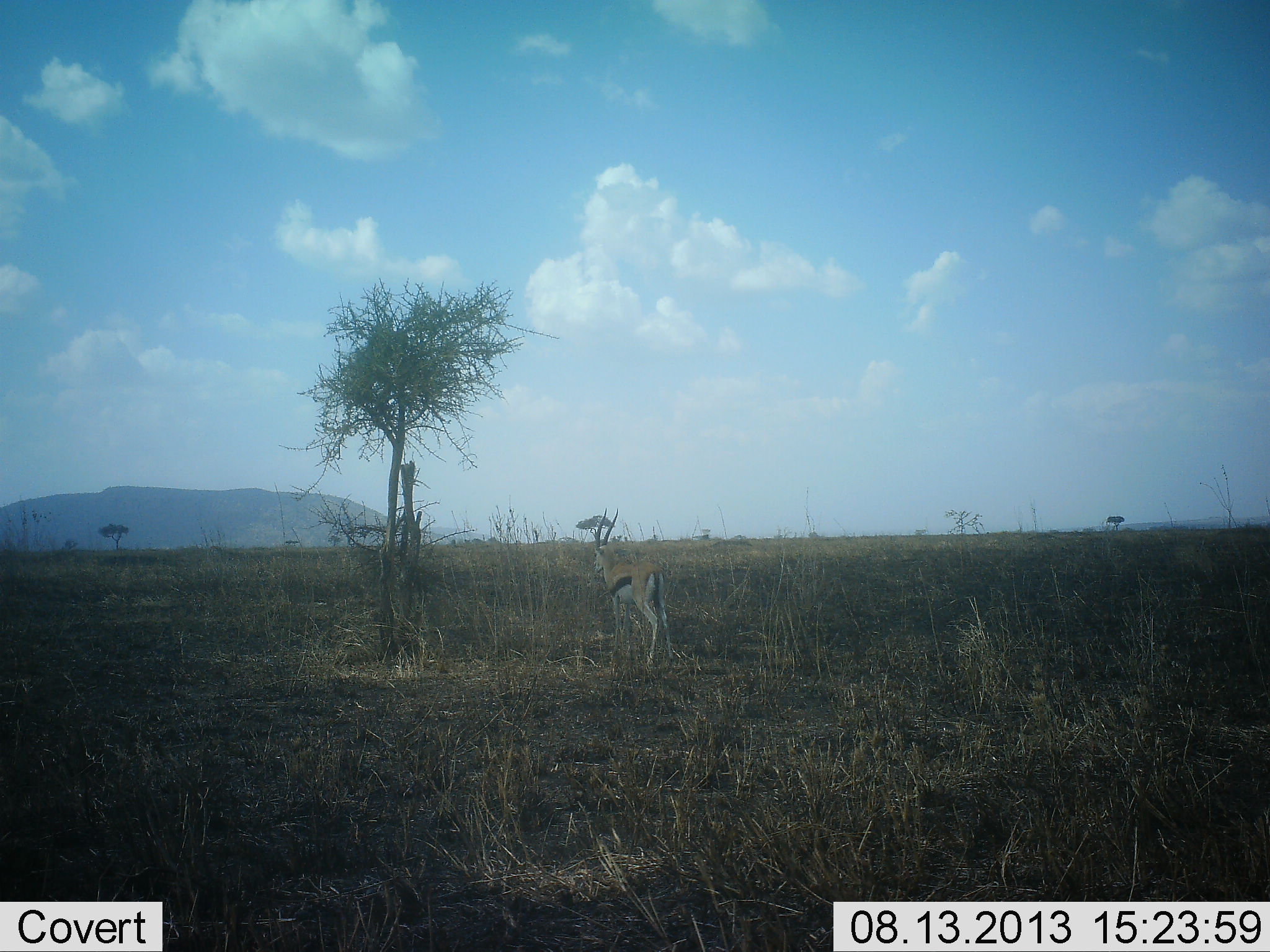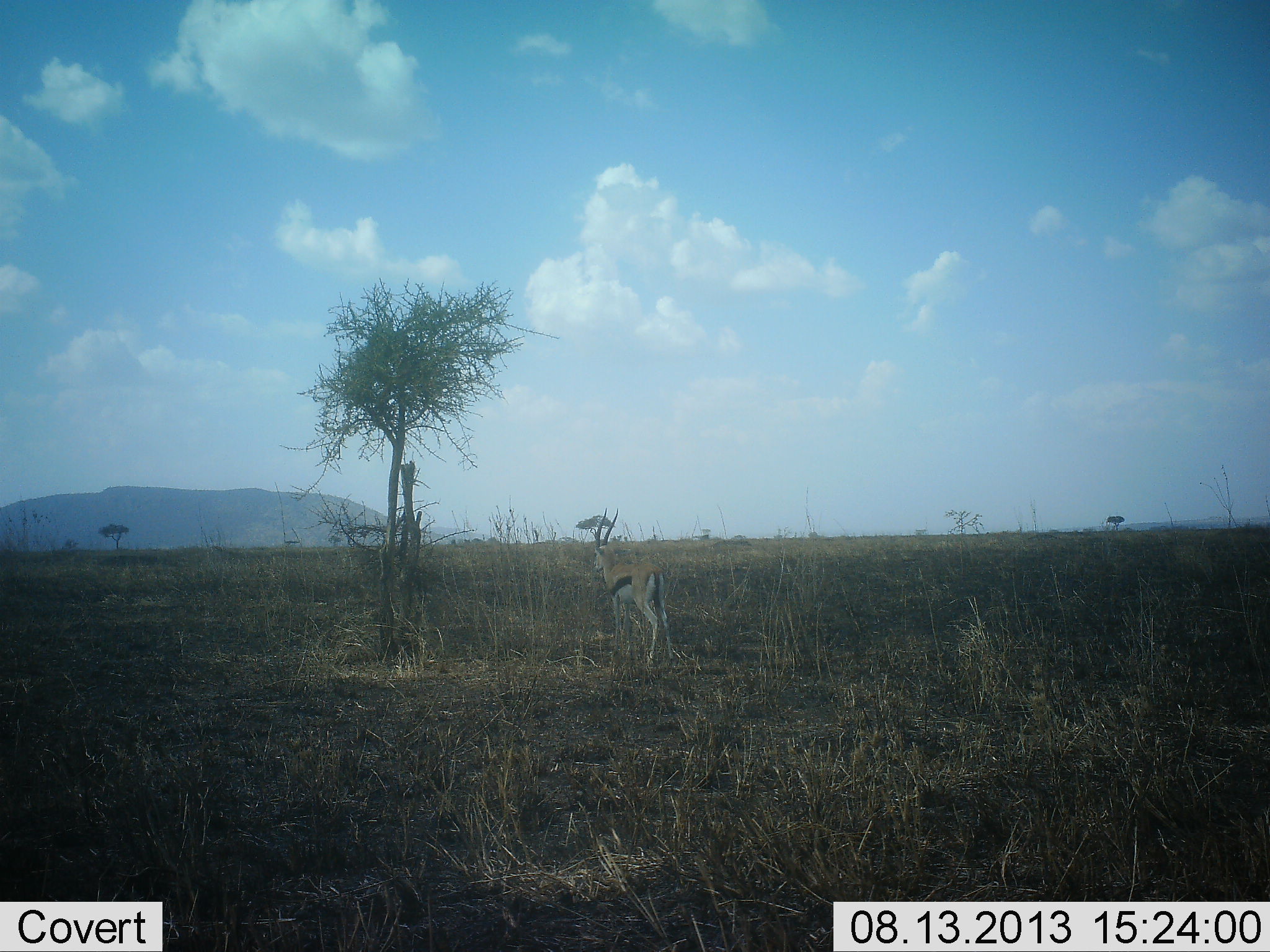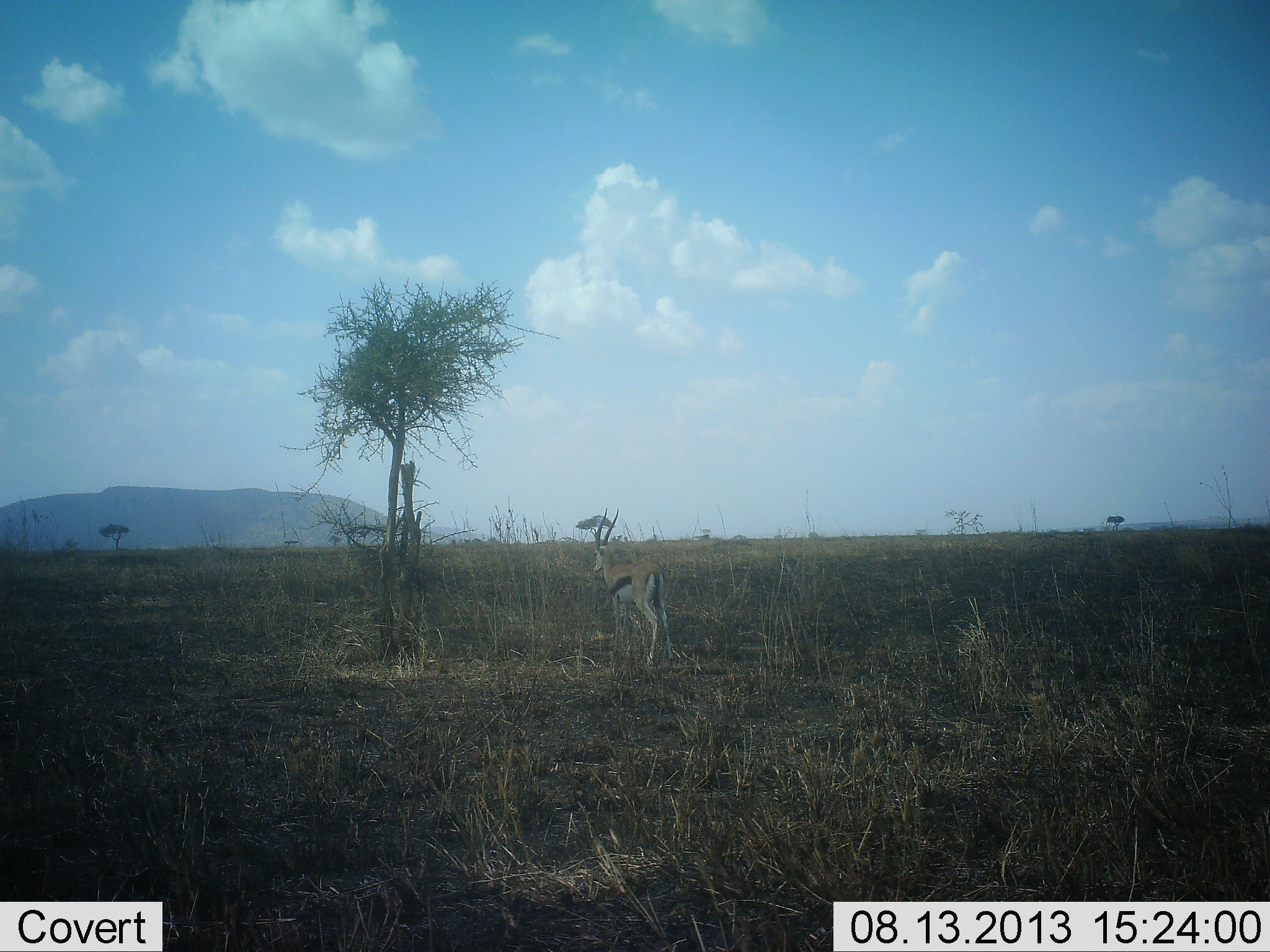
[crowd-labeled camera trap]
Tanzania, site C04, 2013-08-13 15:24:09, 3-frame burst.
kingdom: Animalia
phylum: Chordata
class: Mammalia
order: Artiodactyla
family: Bovidae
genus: Eudorcas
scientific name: Eudorcas thomsonii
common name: thomson's gazelle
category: gazellethomsons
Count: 1.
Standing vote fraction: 94%.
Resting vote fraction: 0%.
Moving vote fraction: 6%.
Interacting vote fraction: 0%.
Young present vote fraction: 0%.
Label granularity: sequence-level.